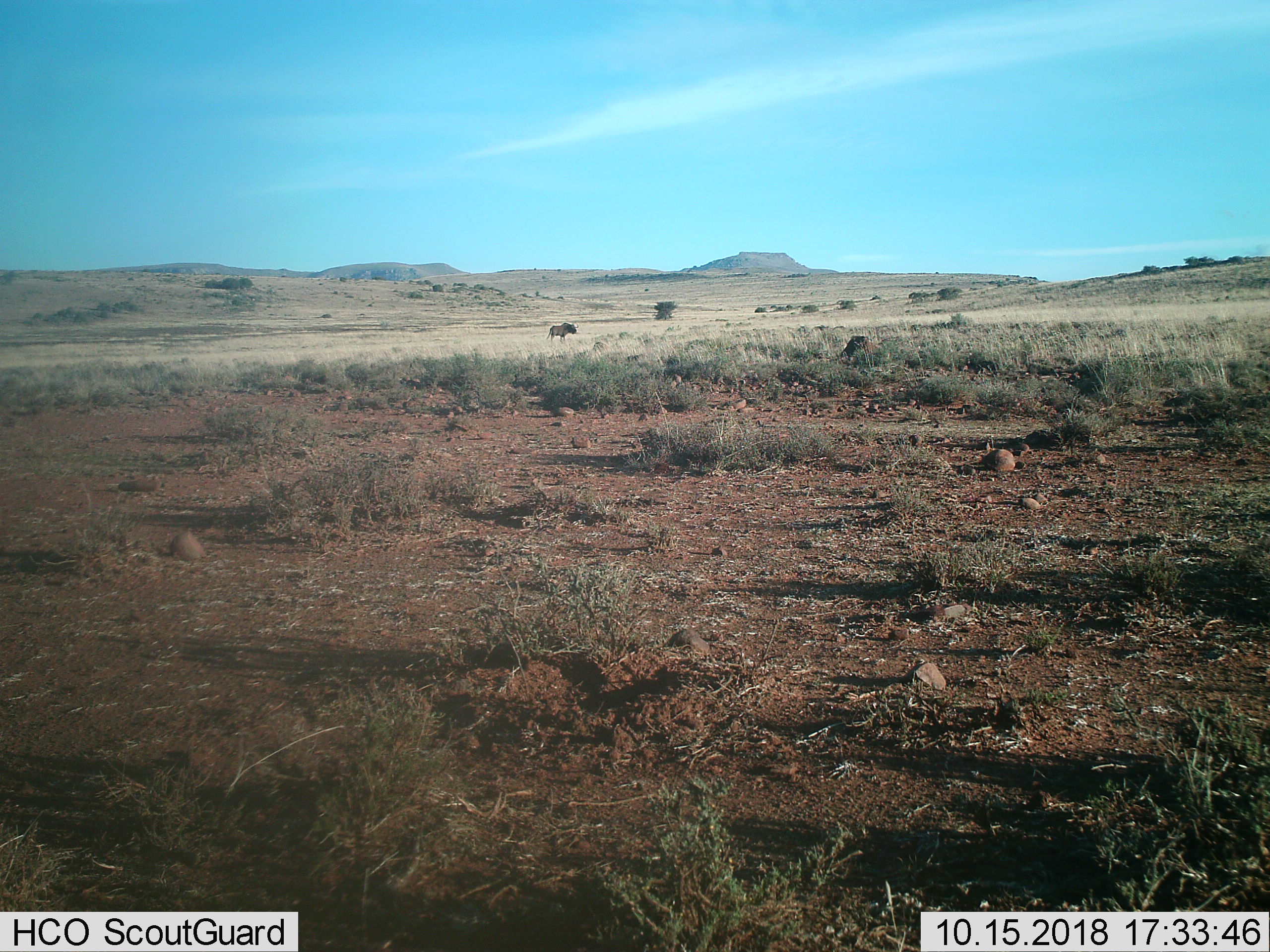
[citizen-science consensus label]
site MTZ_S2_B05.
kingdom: Animalia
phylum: Chordata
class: Mammalia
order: Artiodactyla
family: Bovidae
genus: Connochaetes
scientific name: Connochaetes gnou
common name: black wildebeest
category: wildebeestblack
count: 1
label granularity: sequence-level